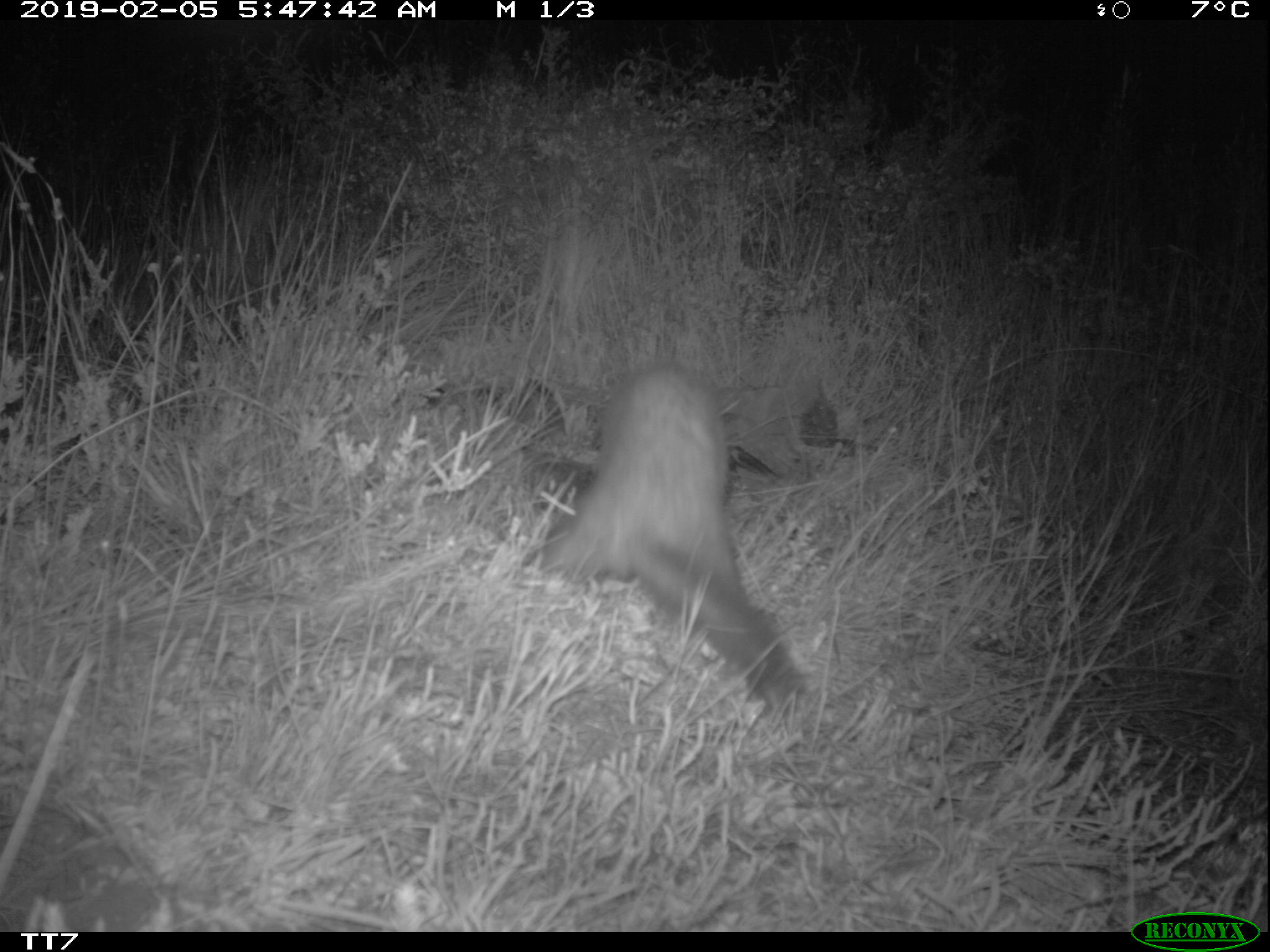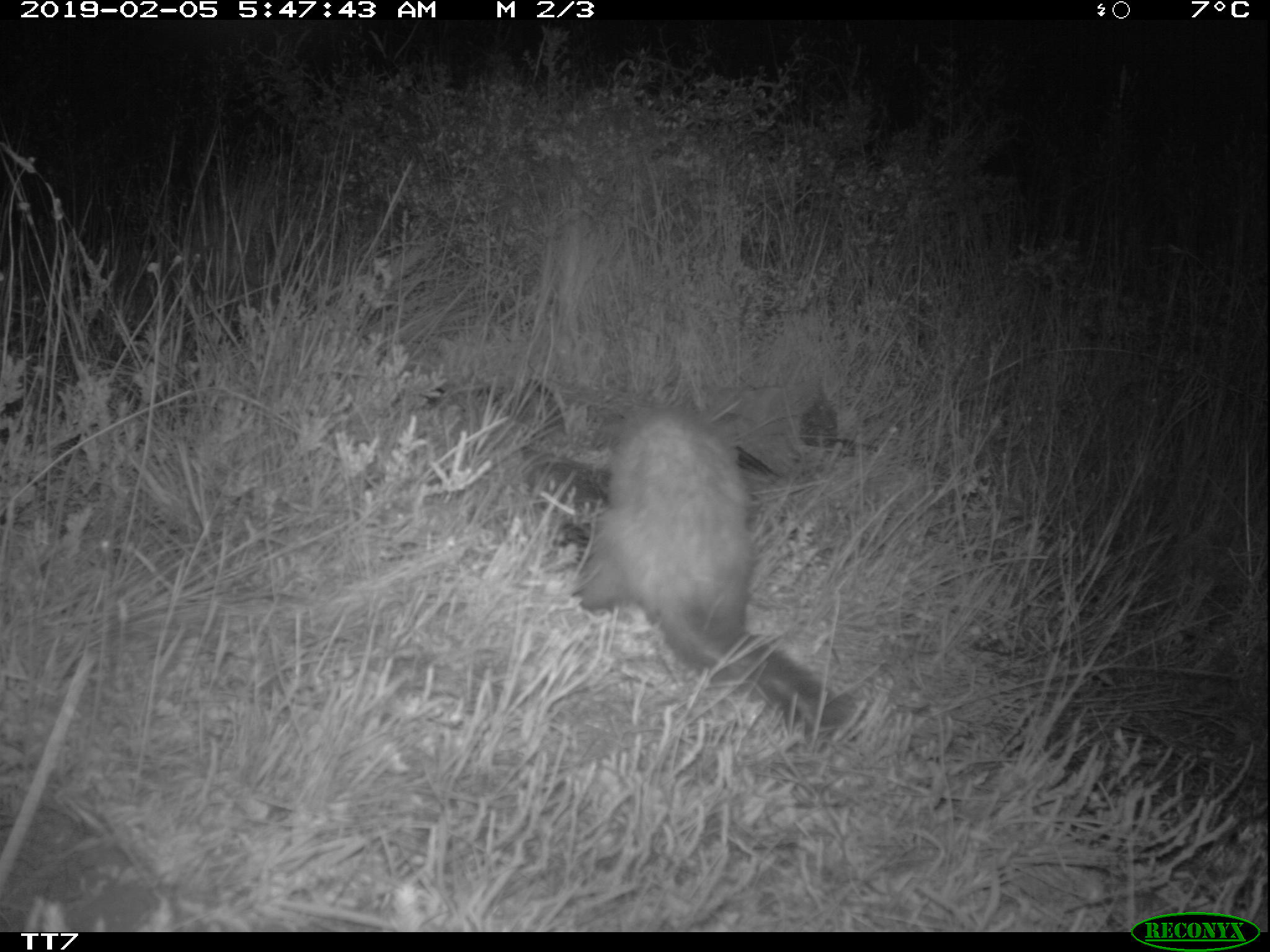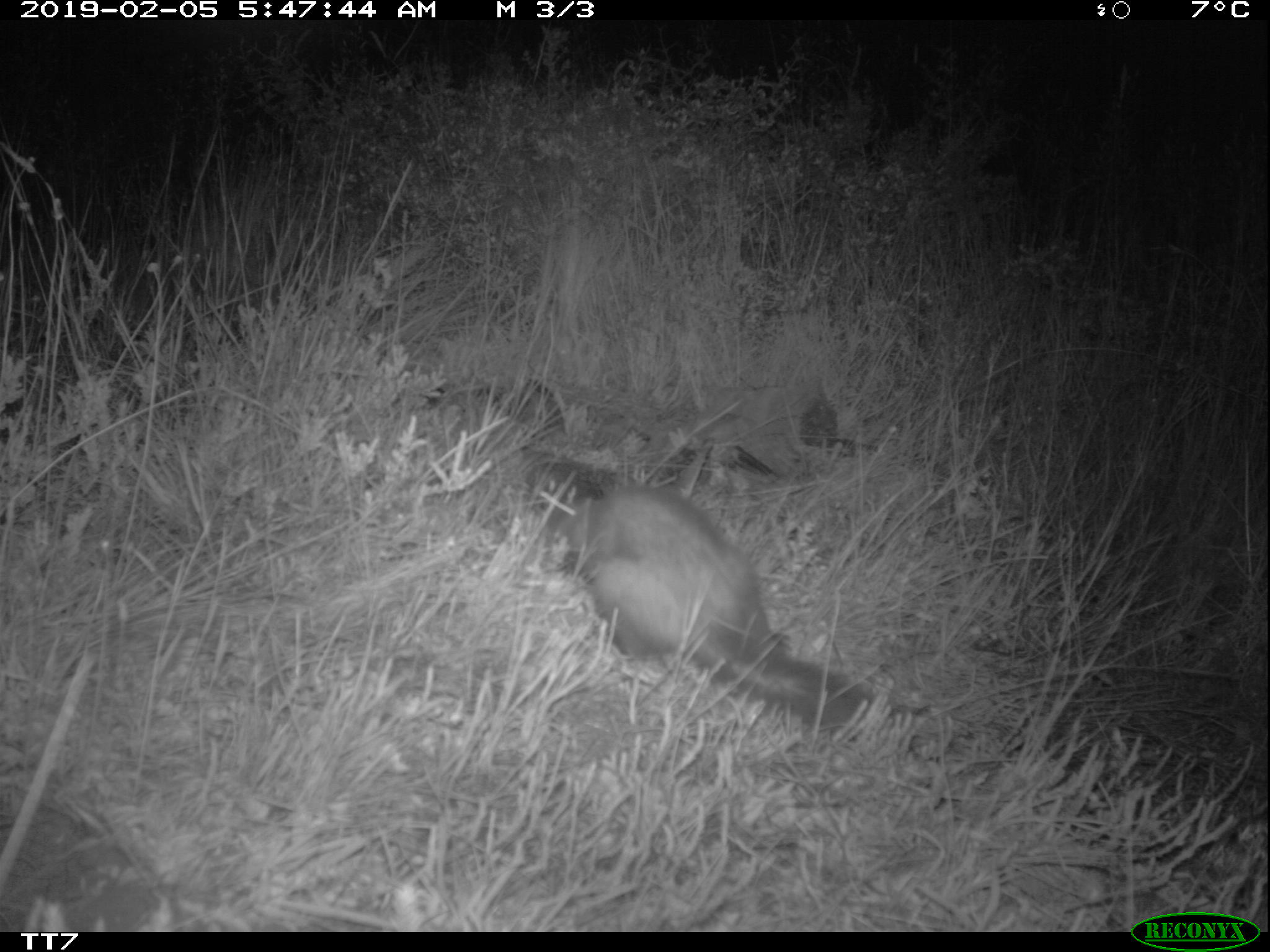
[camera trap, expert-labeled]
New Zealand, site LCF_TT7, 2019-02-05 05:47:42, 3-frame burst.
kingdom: Animalia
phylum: Chordata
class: Mammalia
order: Carnivora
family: Mustelidae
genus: Mustela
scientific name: Mustela furo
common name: ferret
Ferret (Mustela furo).